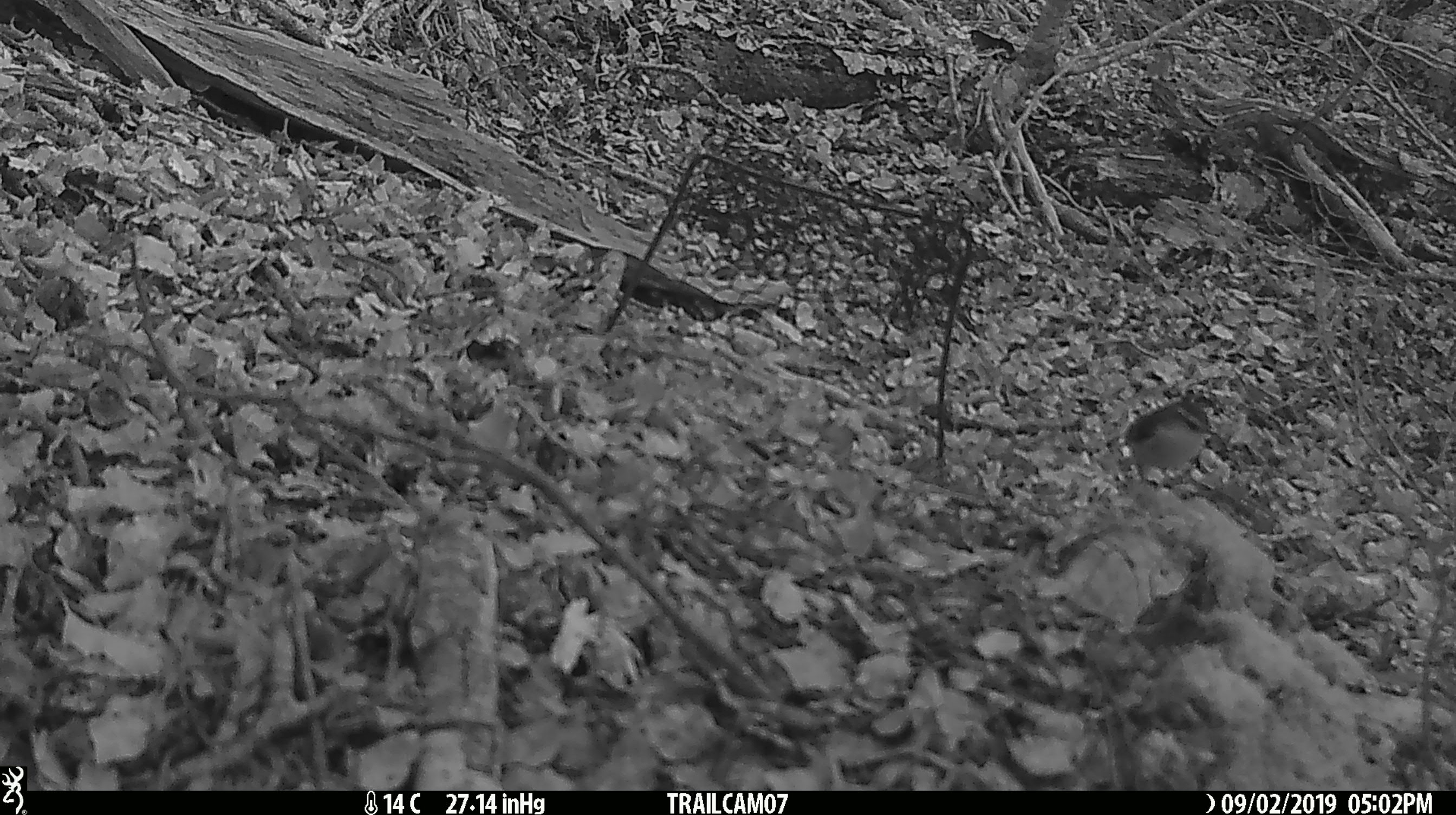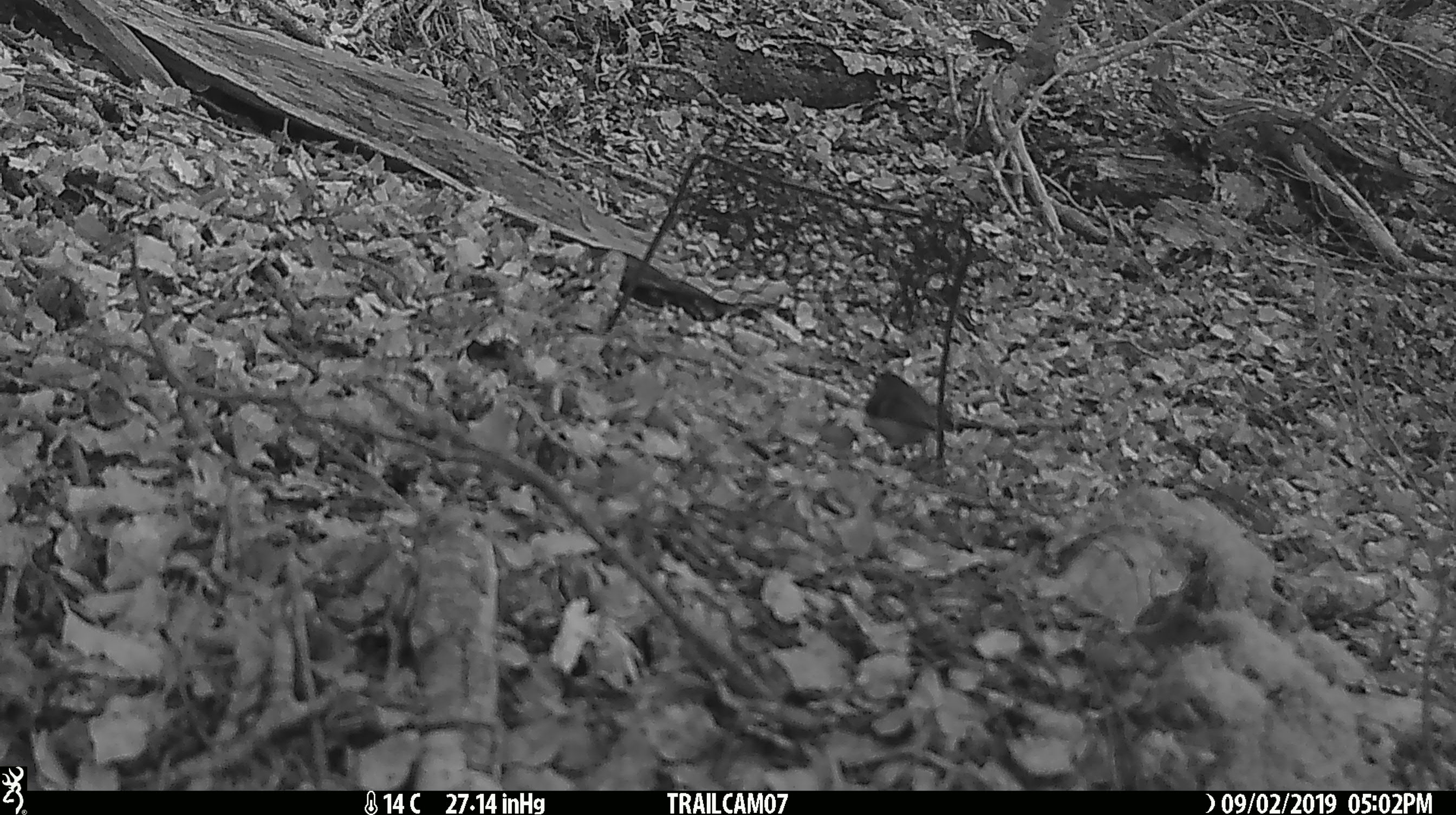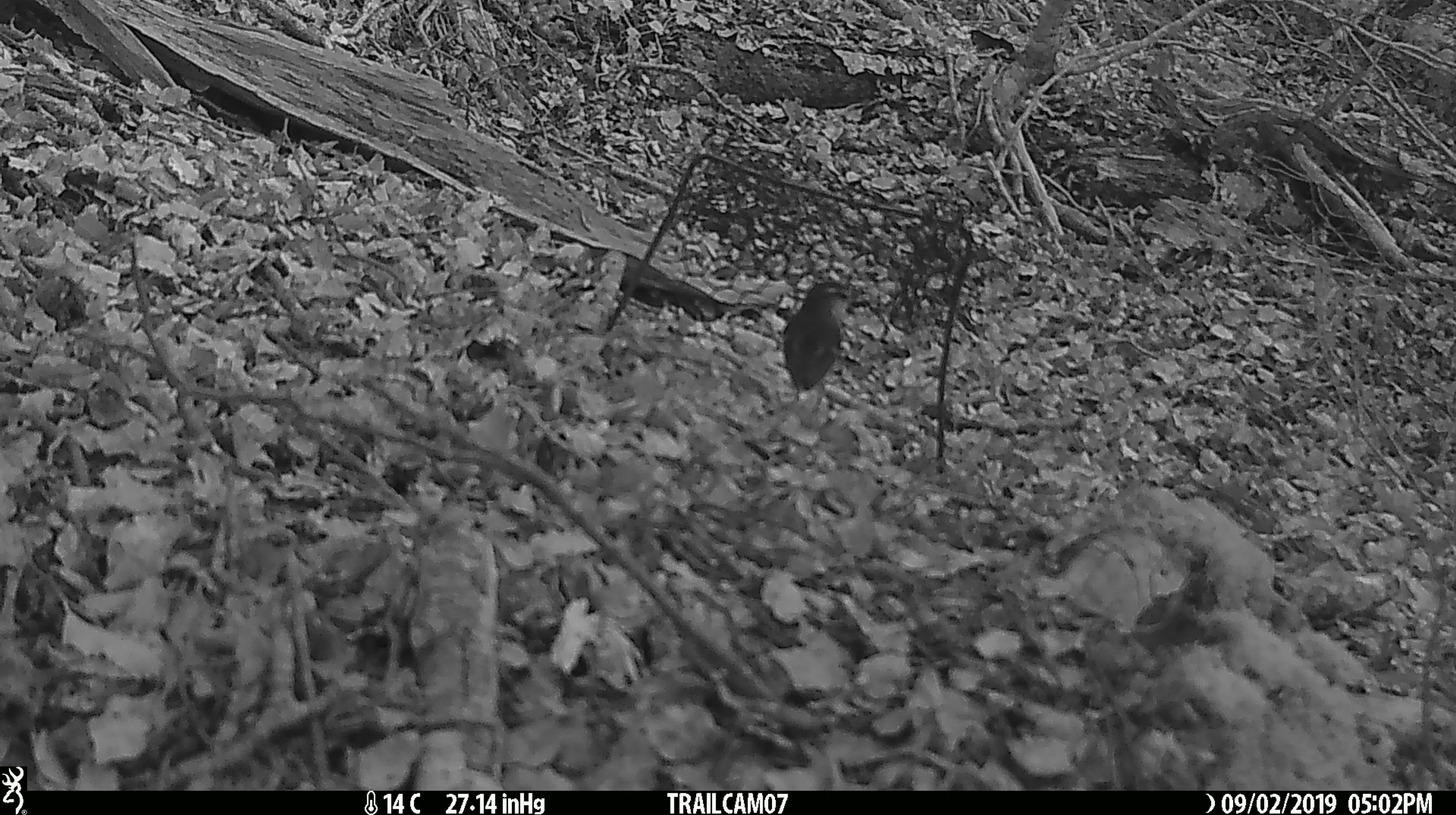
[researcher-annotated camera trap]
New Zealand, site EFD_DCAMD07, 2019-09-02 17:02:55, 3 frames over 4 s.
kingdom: Animalia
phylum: Chordata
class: Aves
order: Passeriformes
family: Acanthisittidae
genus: Acanthisitta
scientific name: Acanthisitta chloris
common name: rifleman